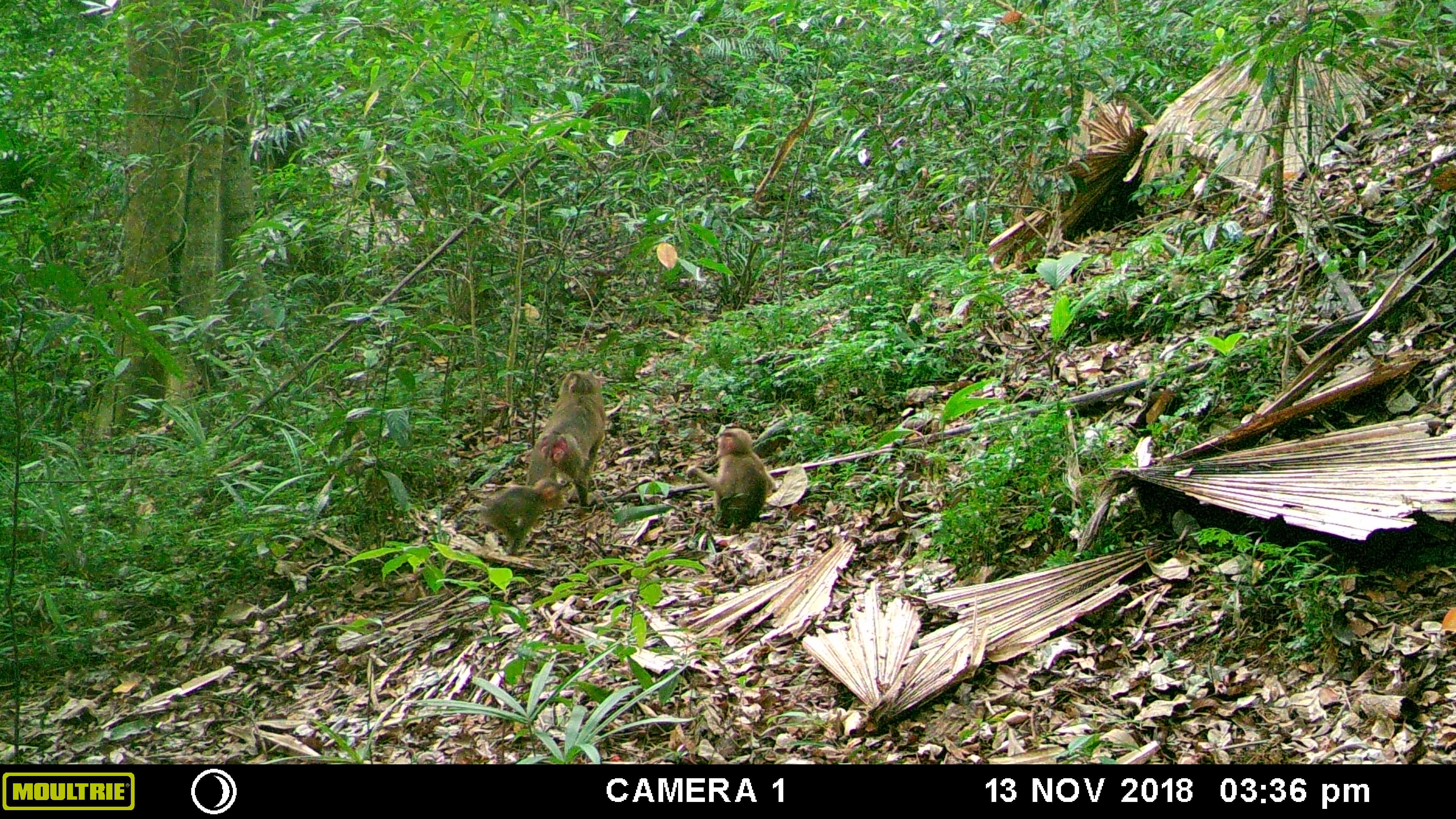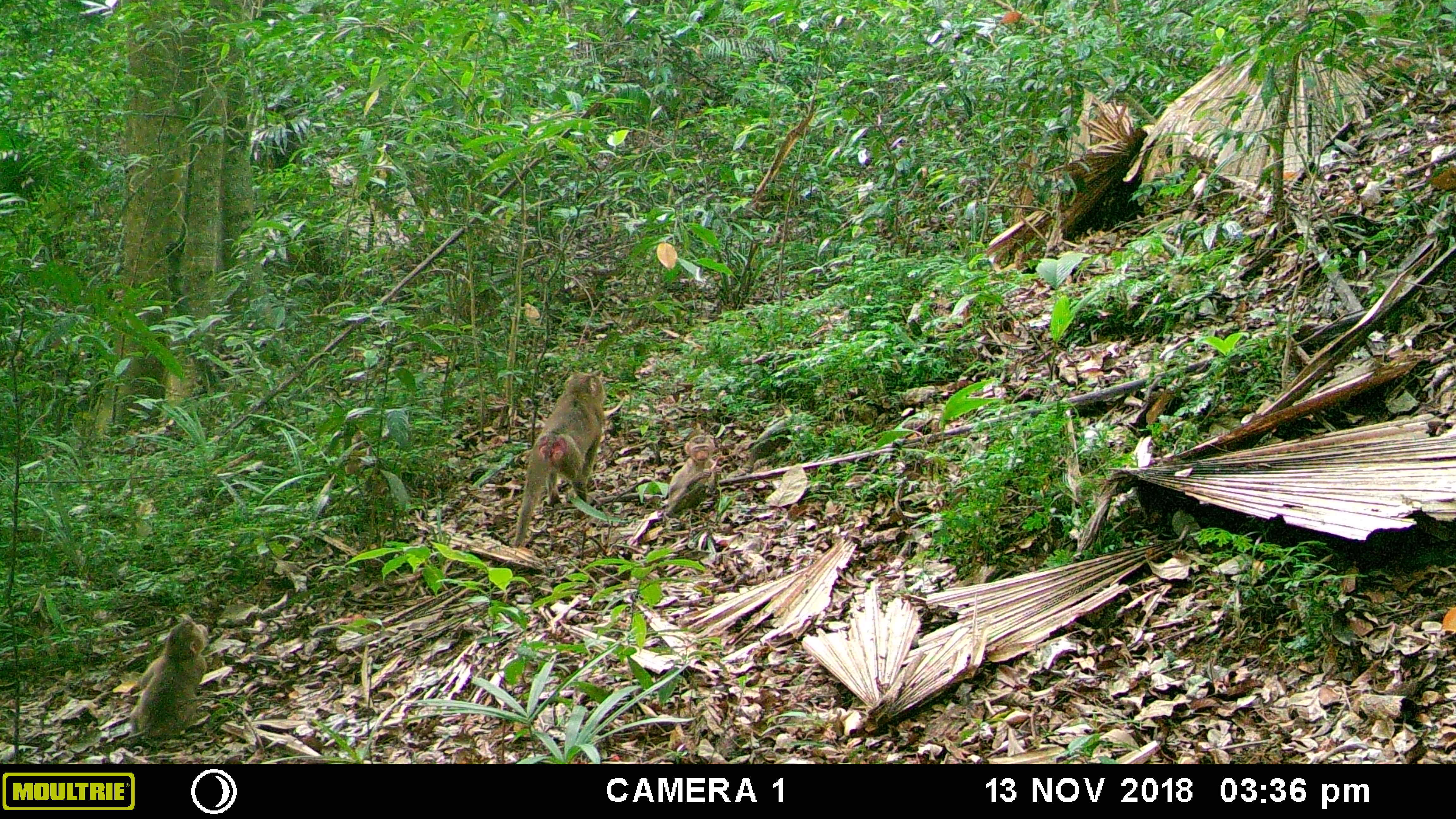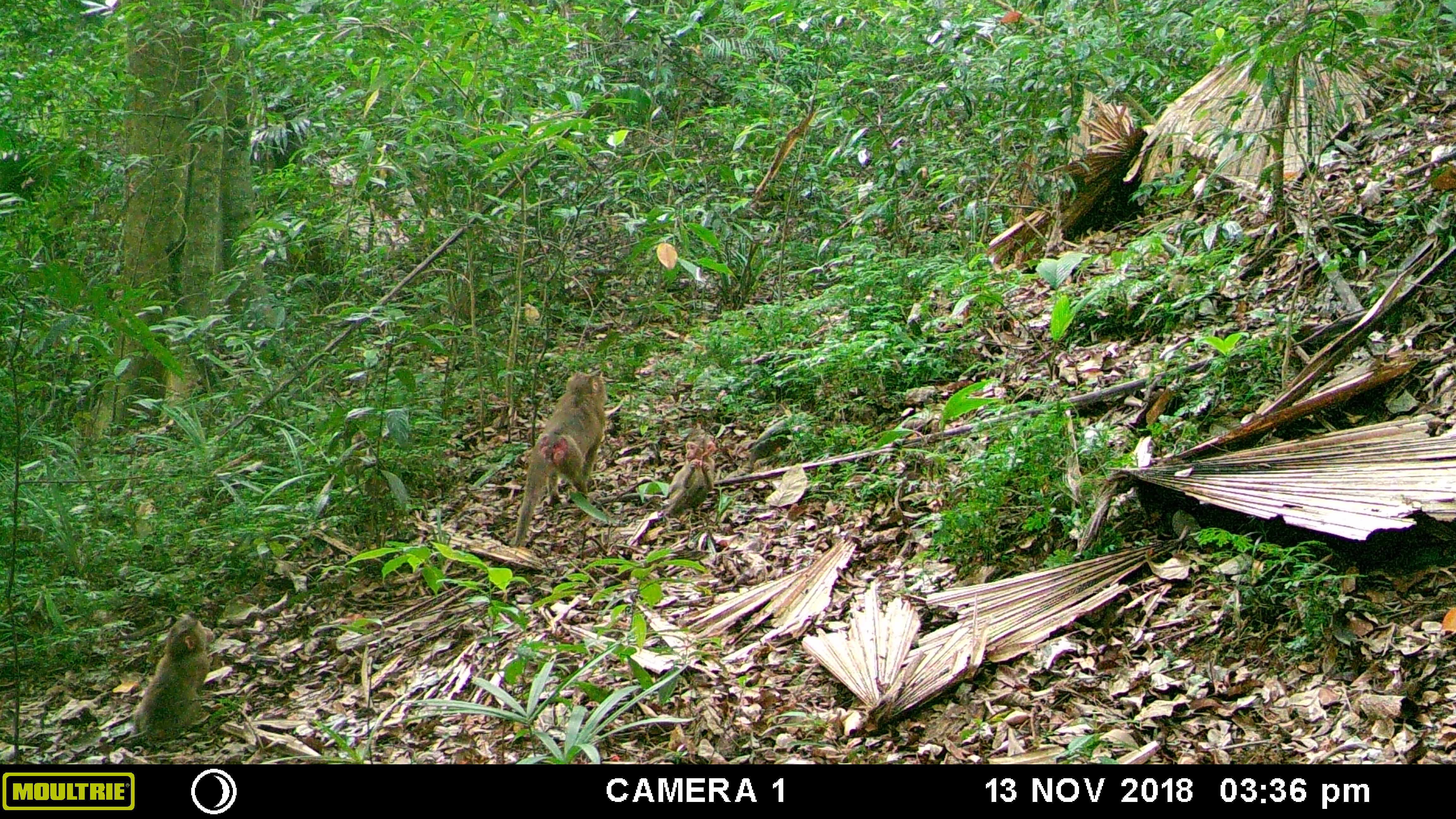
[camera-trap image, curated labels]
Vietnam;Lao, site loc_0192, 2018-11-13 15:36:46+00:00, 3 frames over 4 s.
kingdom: Animalia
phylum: Chordata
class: Mammalia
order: Primates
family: Cercopithecidae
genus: Macaca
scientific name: Macaca nemestrina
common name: pig-tailed macaque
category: pig tailed macaque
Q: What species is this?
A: Pig tailed macaque (pig-tailed macaque) (Macaca nemestrina).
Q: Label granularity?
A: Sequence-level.